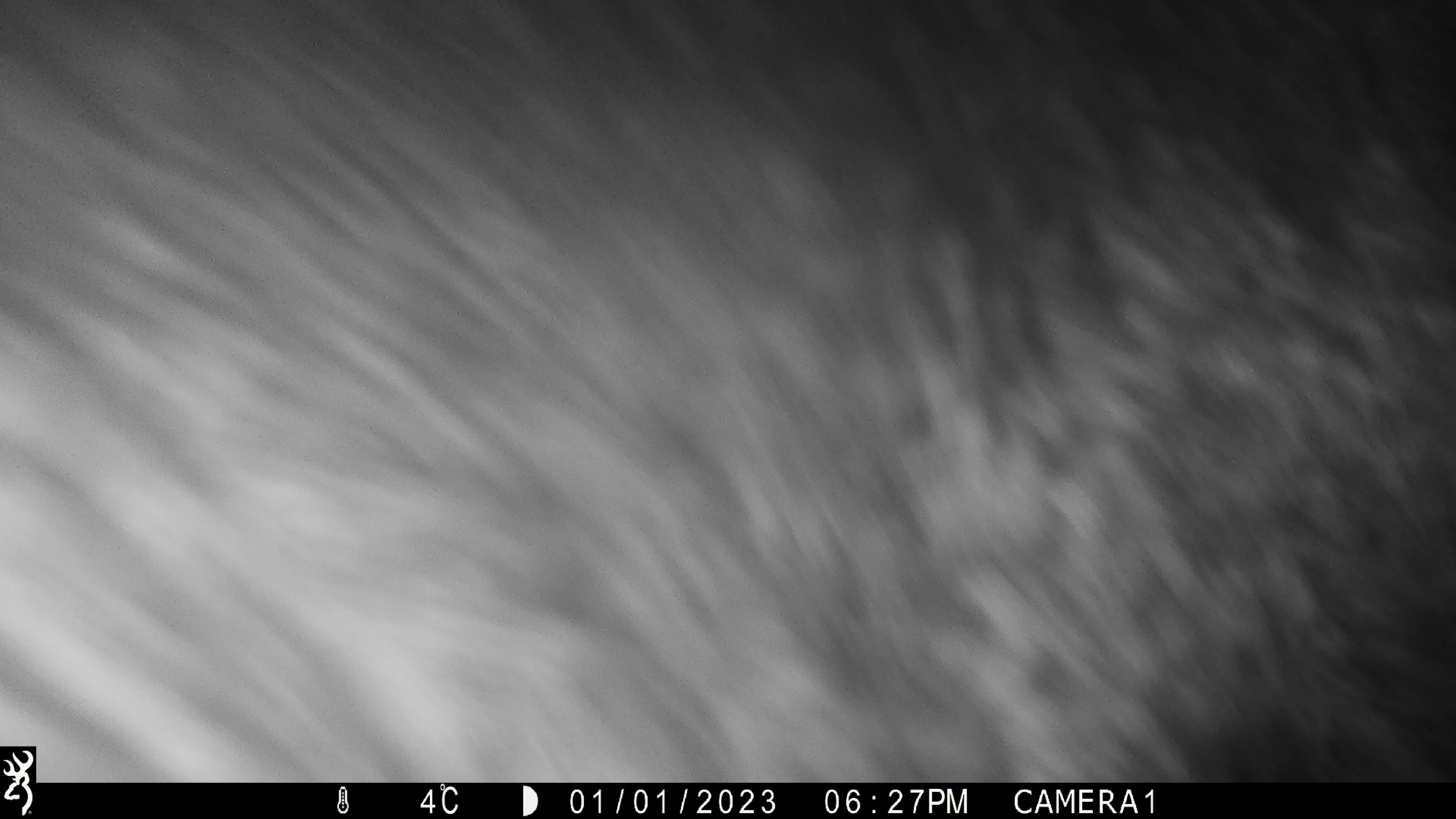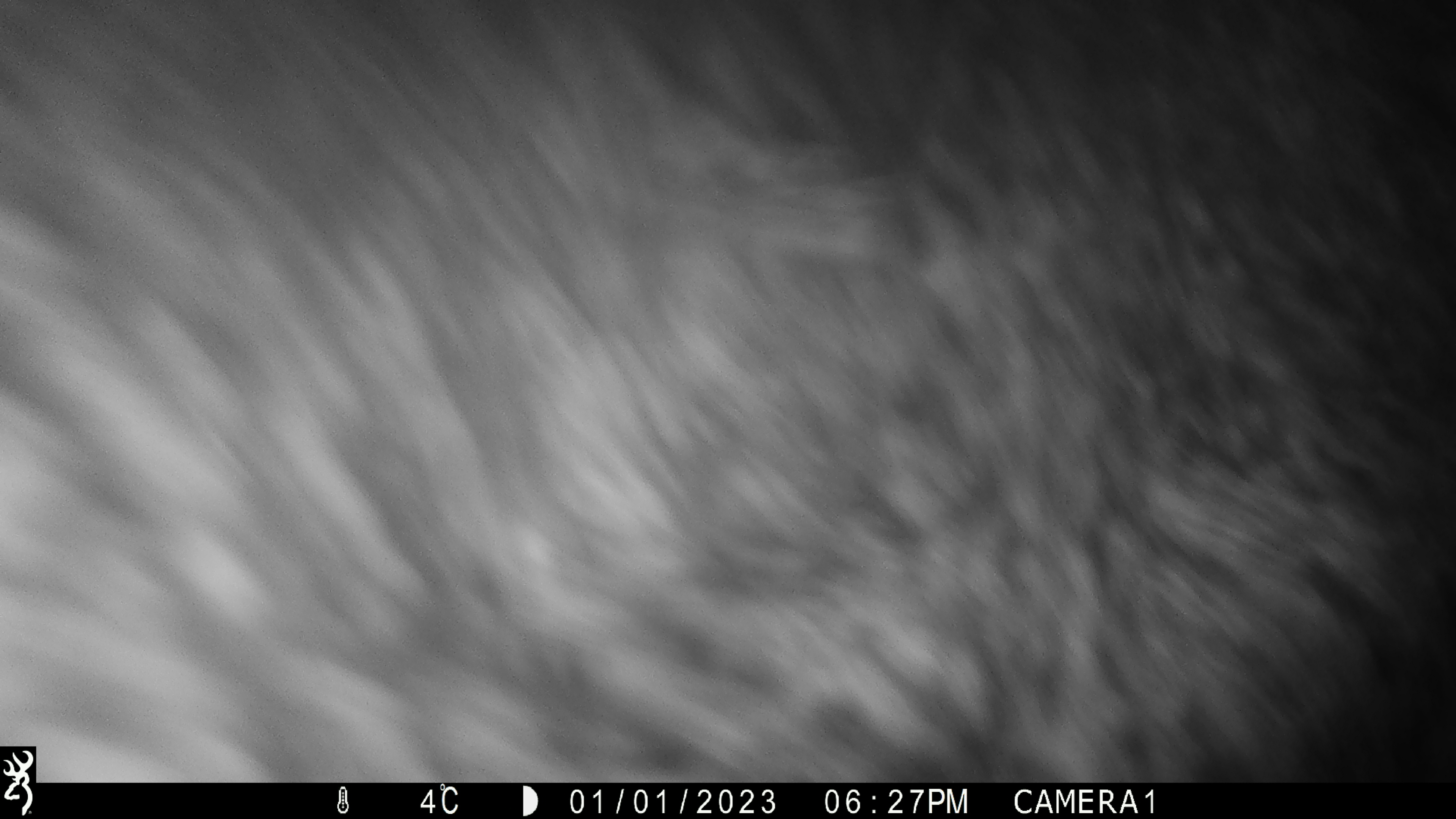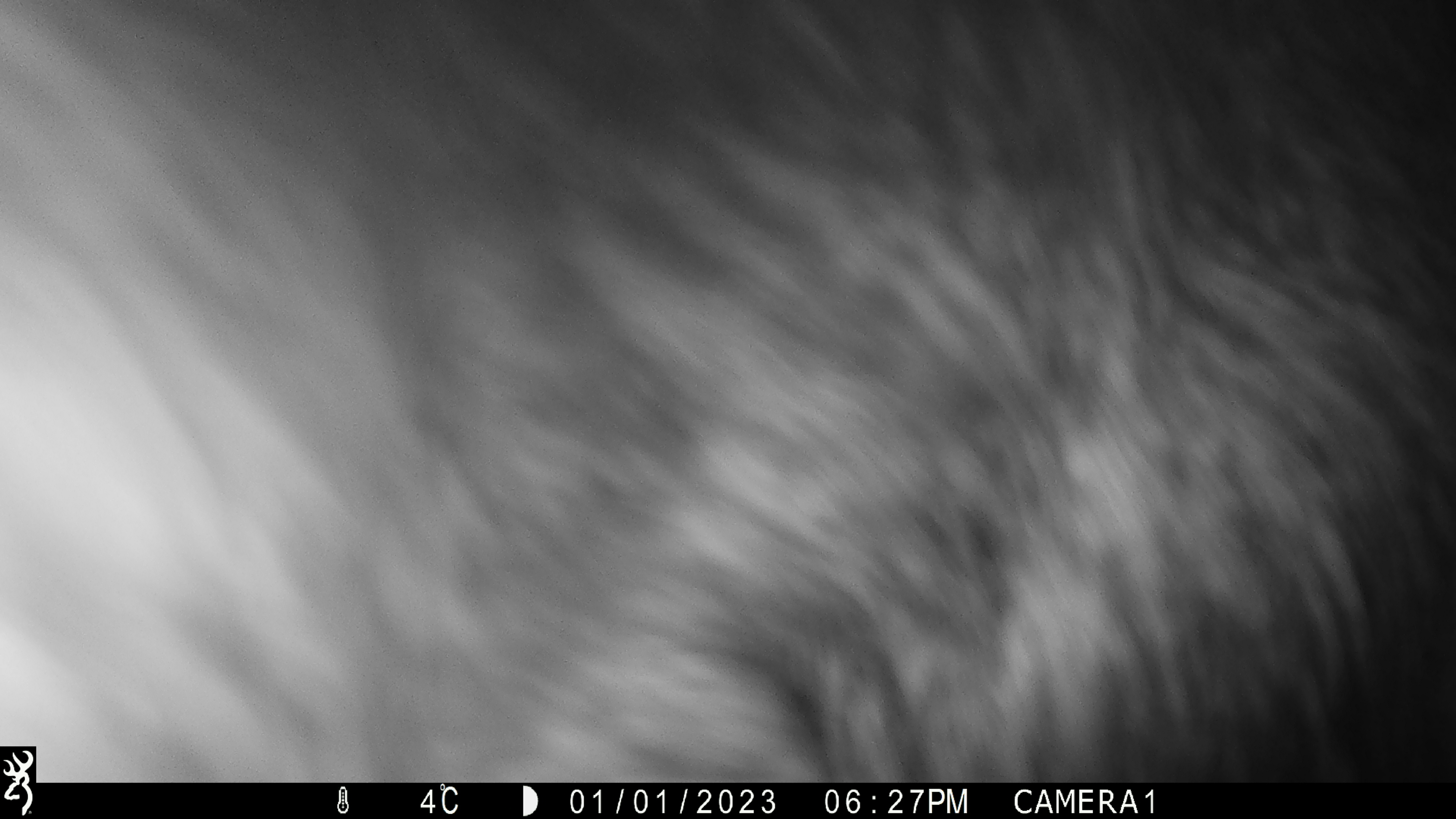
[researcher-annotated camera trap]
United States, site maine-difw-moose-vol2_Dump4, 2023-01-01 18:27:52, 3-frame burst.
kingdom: Animalia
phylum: Chordata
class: Mammalia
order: Artiodactyla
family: Cervidae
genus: Alces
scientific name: Alces alces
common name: moose